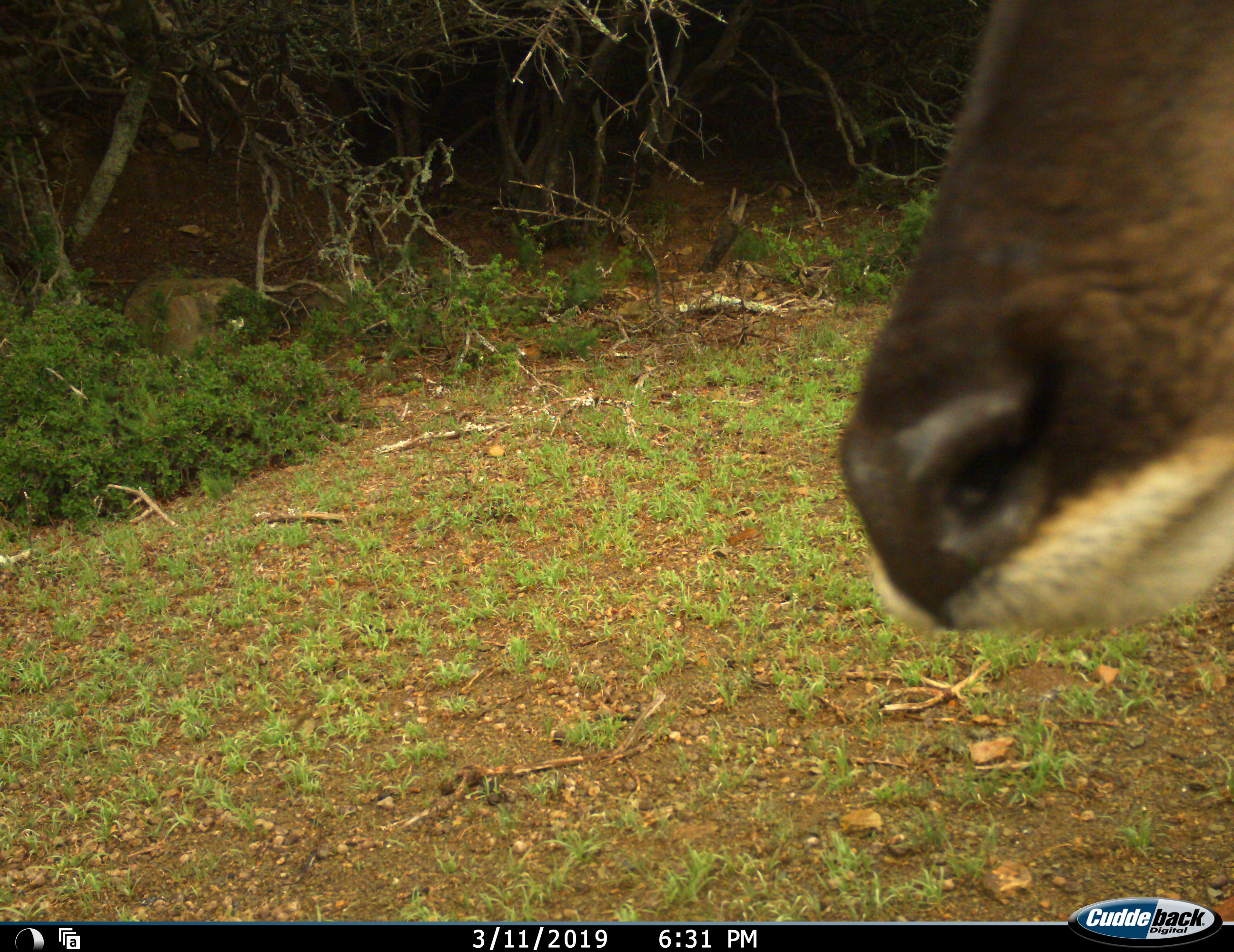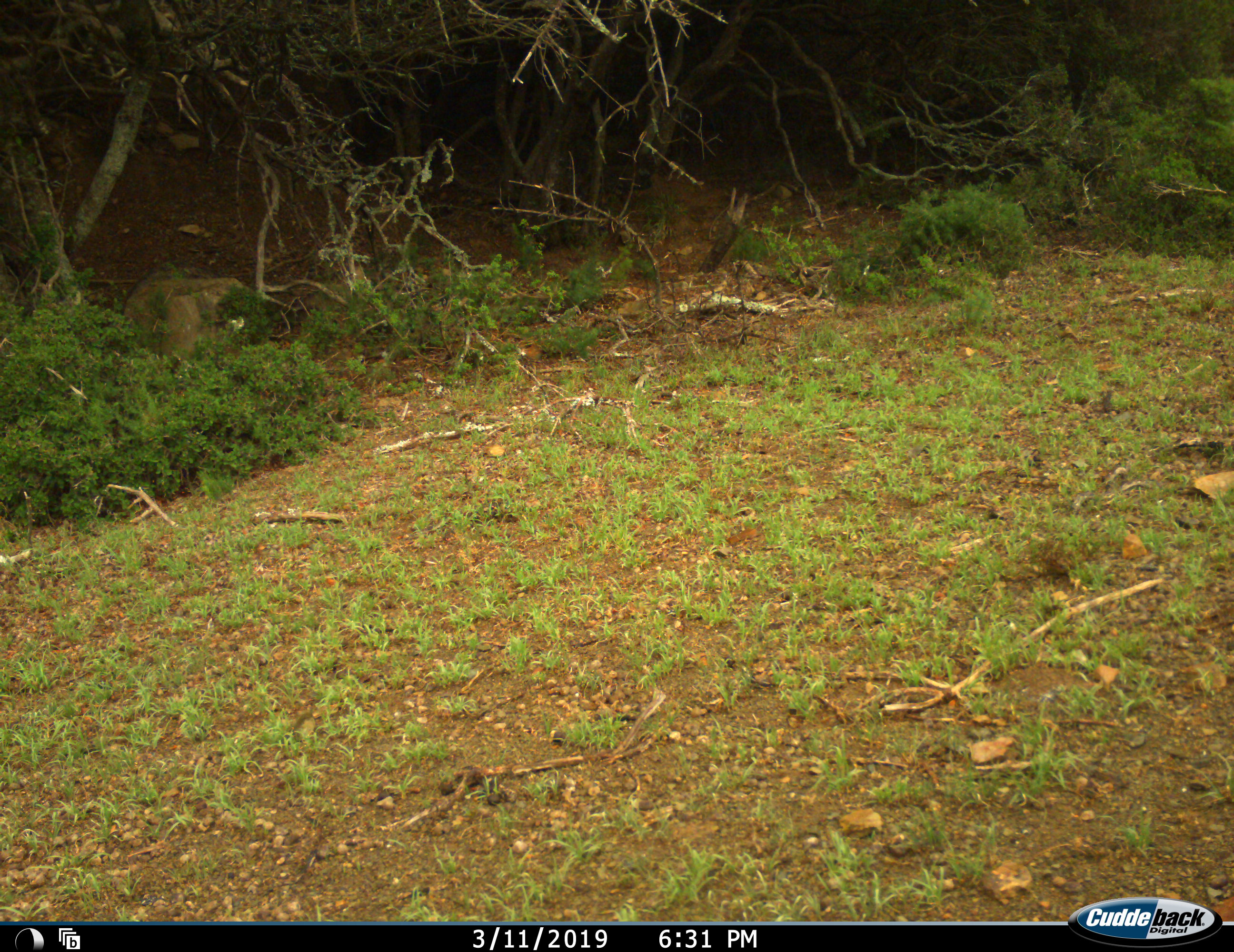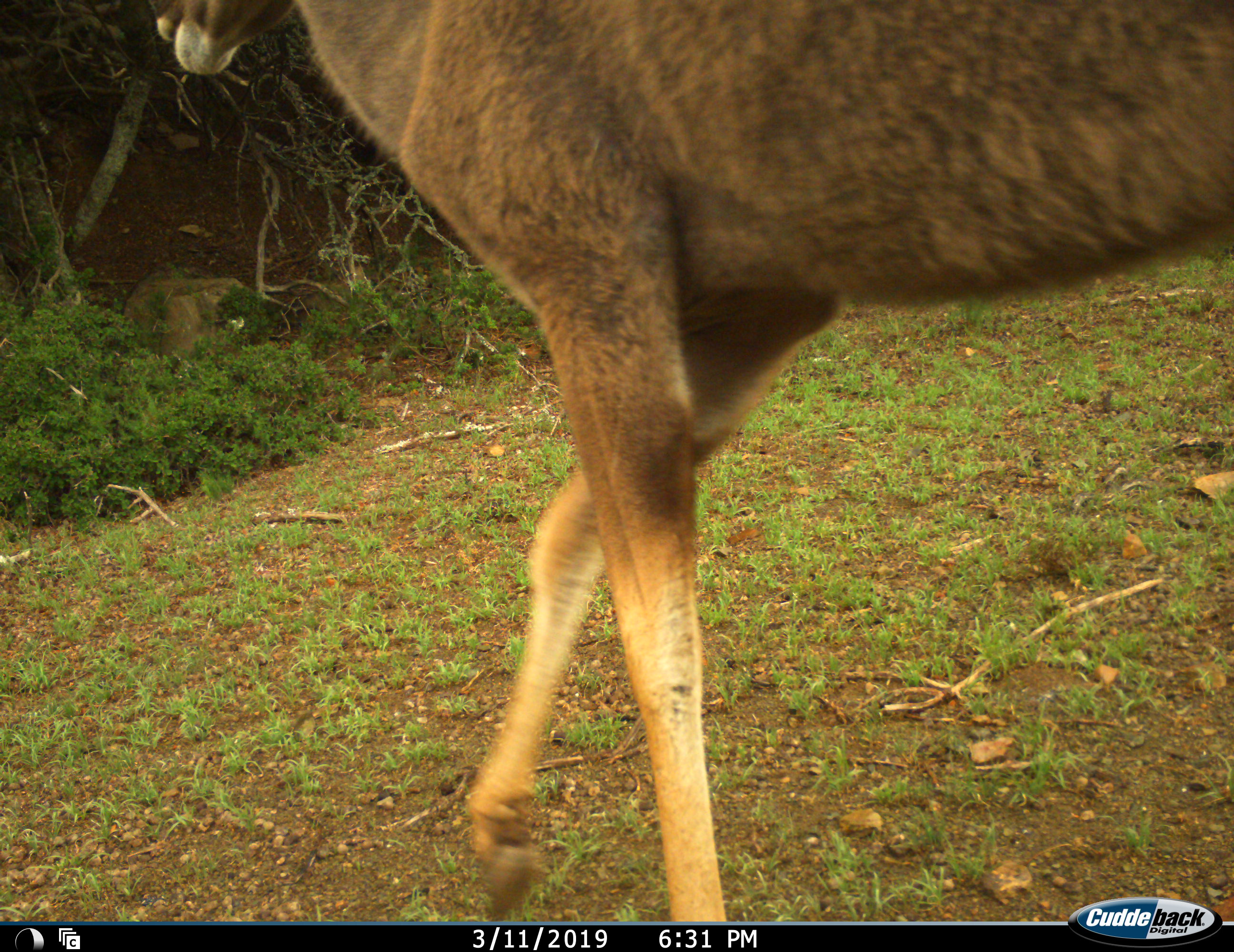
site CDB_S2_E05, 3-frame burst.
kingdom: Animalia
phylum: Chordata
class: Mammalia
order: Artiodactyla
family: Bovidae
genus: Tragelaphus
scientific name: Tragelaphus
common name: kudu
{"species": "kudu (Tragelaphus)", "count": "1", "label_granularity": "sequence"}